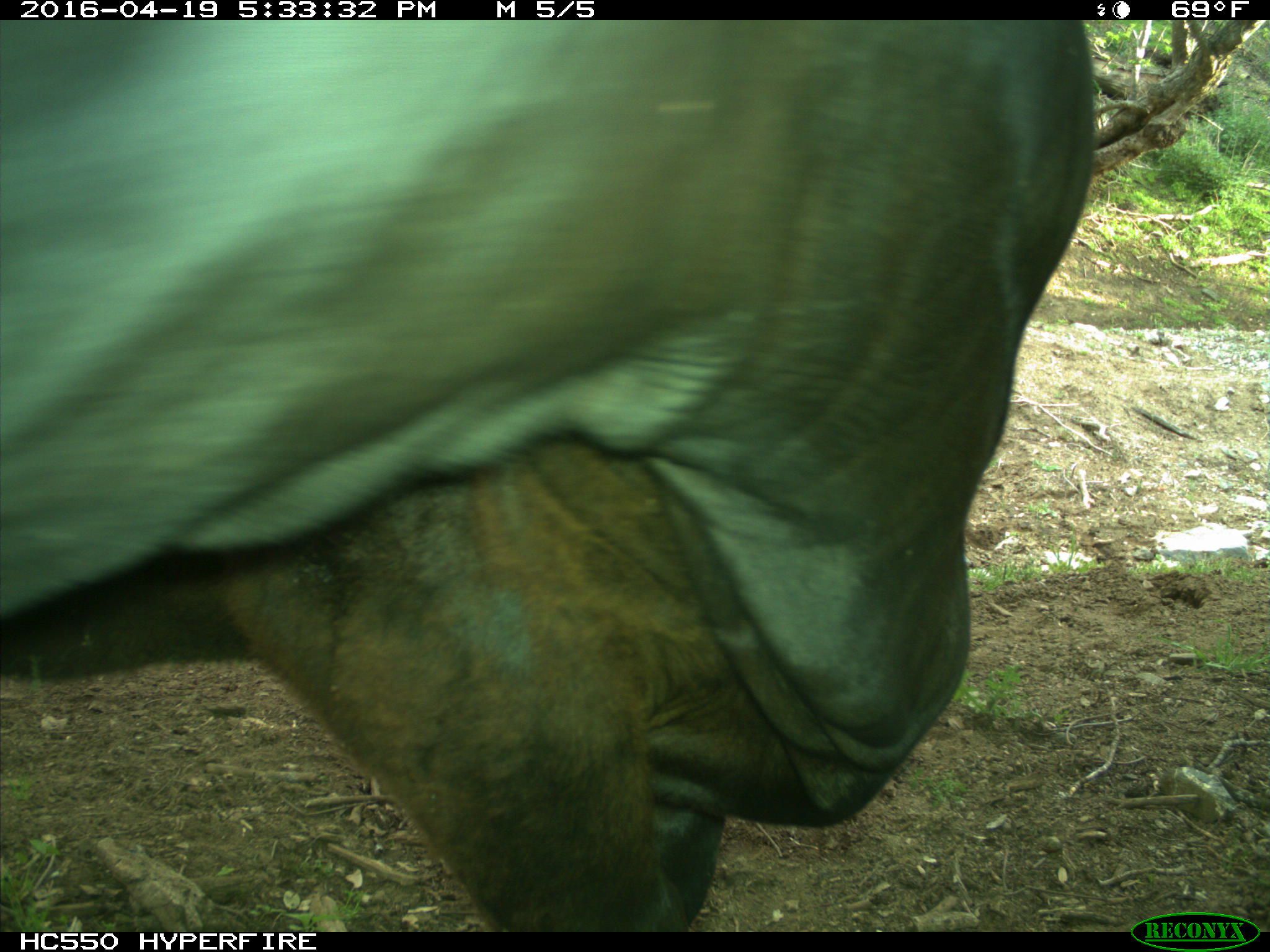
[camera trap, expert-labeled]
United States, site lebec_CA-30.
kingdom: Animalia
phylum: Chordata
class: Mammalia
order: Artiodactyla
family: Bovidae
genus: Bos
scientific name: Bos taurus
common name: domestic cow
Bos taurus (domestic cow).